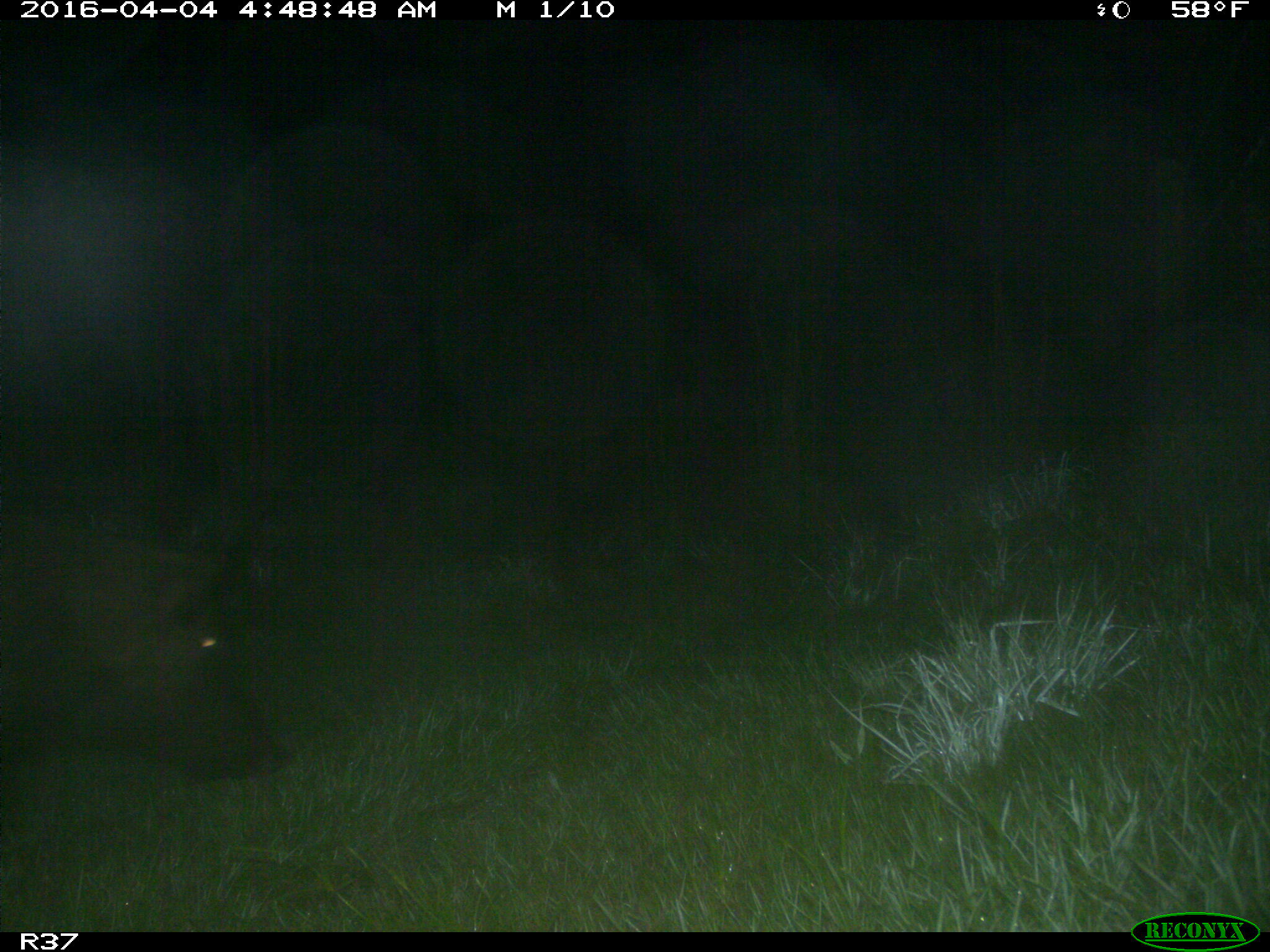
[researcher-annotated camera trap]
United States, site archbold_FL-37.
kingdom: Animalia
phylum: Chordata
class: Mammalia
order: Artiodactyla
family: Suidae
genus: Sus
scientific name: Sus scrofa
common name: wild boar